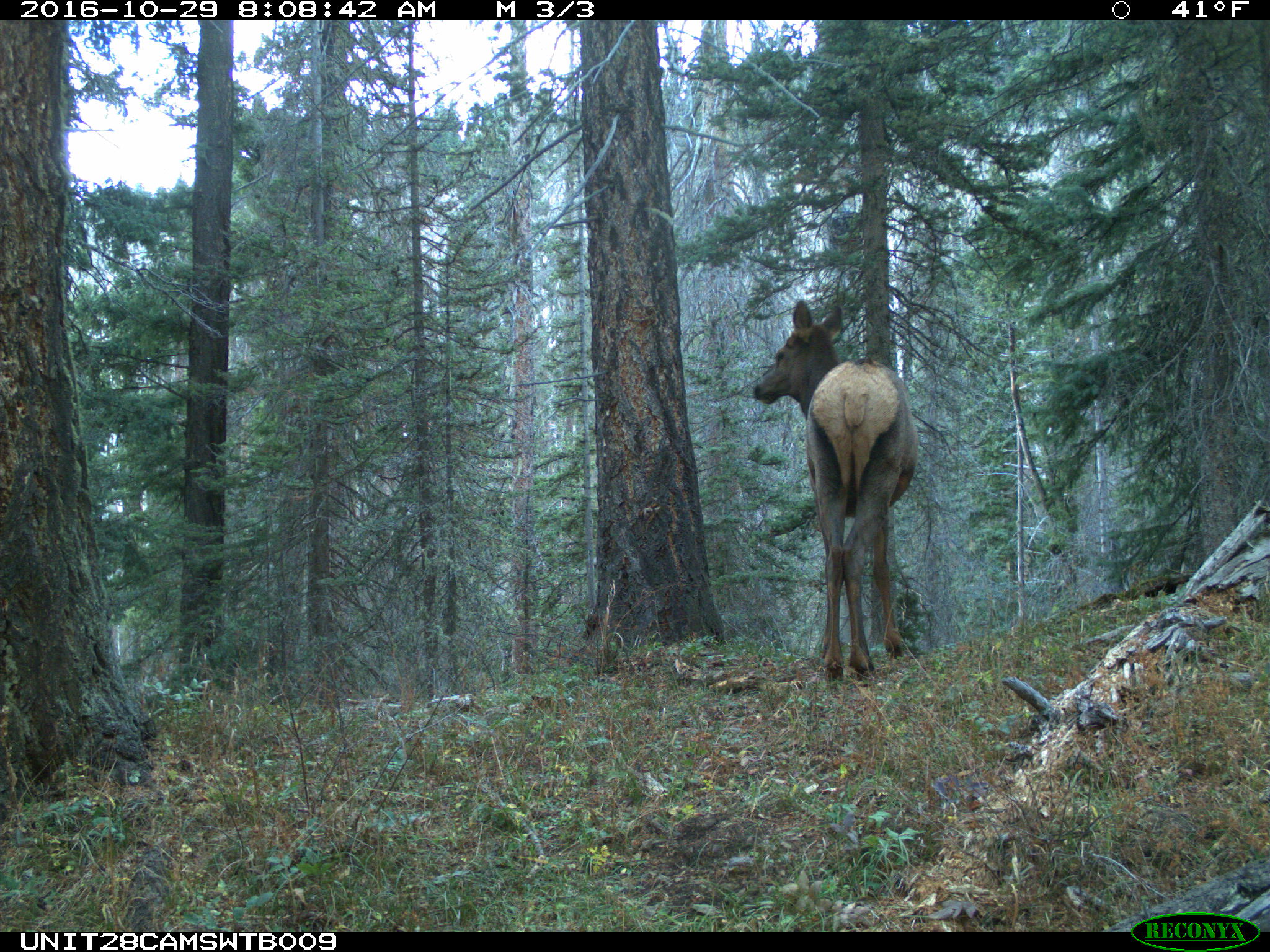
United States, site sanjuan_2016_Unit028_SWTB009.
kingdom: Animalia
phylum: Chordata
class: Mammalia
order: Artiodactyla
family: Cervidae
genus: Cervus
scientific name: Cervus elaphus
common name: red deer